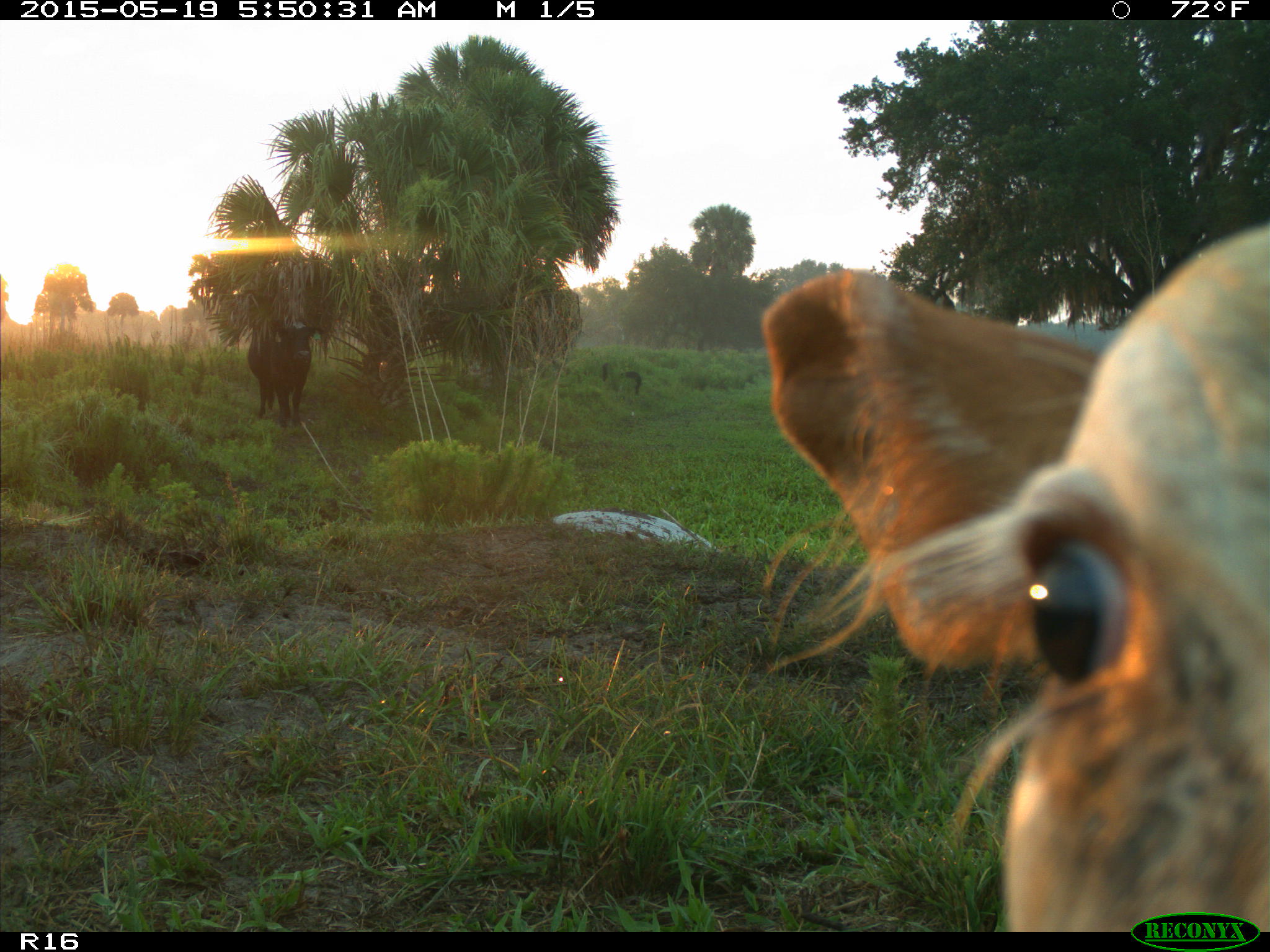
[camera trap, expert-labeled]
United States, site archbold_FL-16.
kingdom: Animalia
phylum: Chordata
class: Mammalia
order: Artiodactyla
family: Suidae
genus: Sus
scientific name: Sus scrofa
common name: wild boar